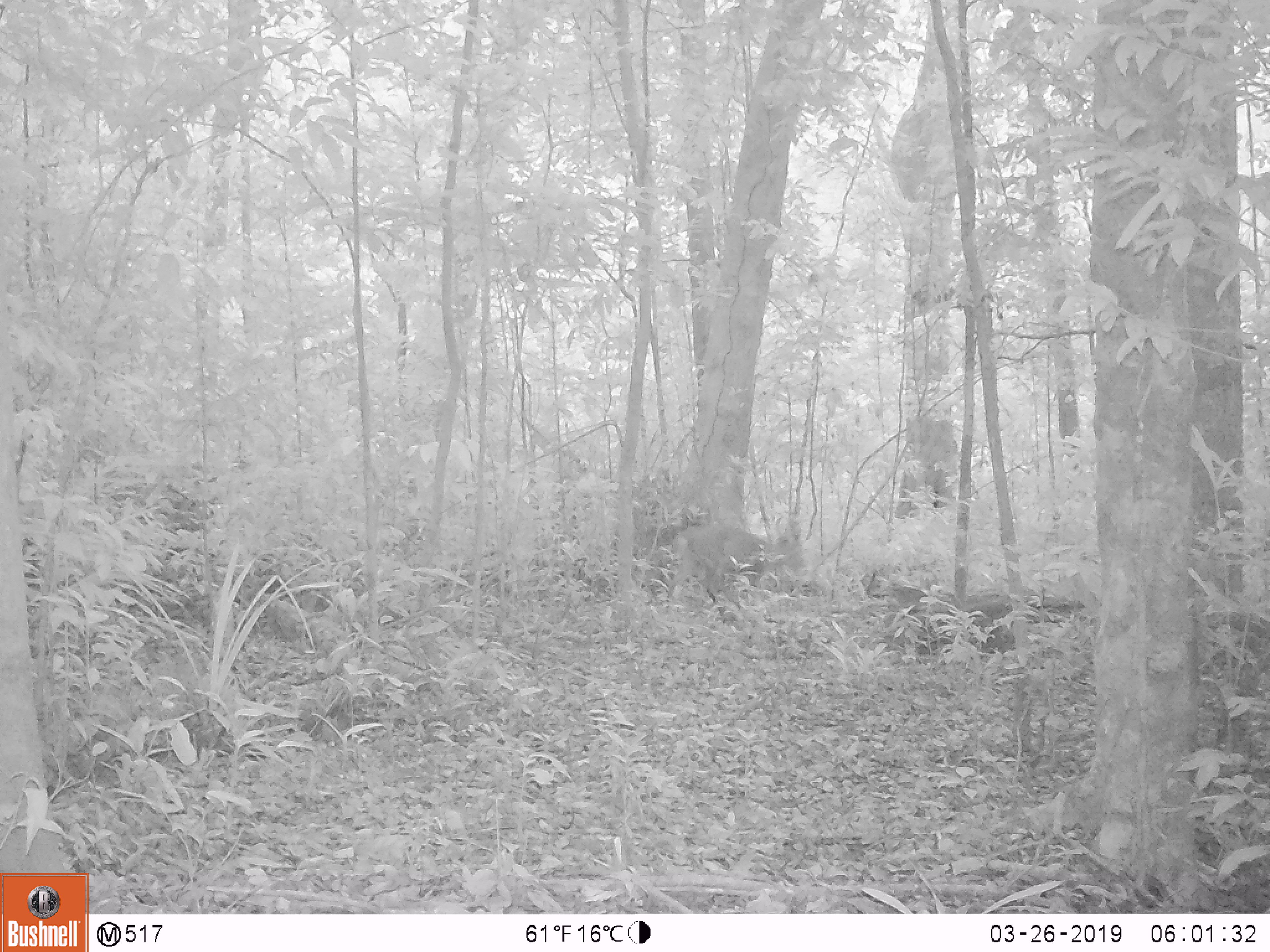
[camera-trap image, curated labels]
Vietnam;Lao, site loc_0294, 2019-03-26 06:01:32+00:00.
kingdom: Animalia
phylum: Chordata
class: Mammalia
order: Artiodactyla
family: Cervidae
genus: Muntiacus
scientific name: Muntiacus vuquangensis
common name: large-antlered muntjac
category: large antlered muntjac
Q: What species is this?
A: Large antlered muntjac (large-antlered muntjac) (Muntiacus vuquangensis).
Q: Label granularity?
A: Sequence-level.